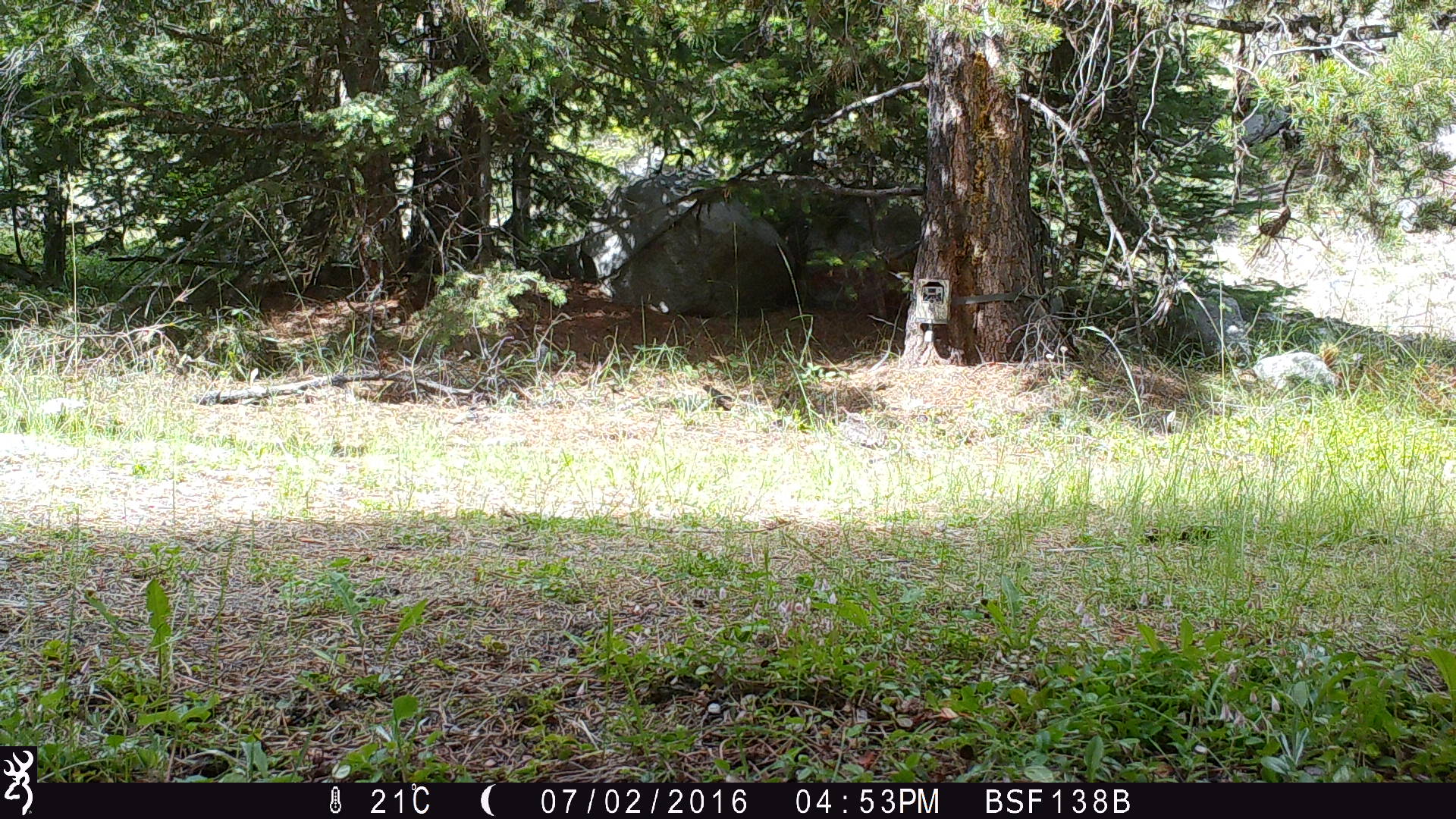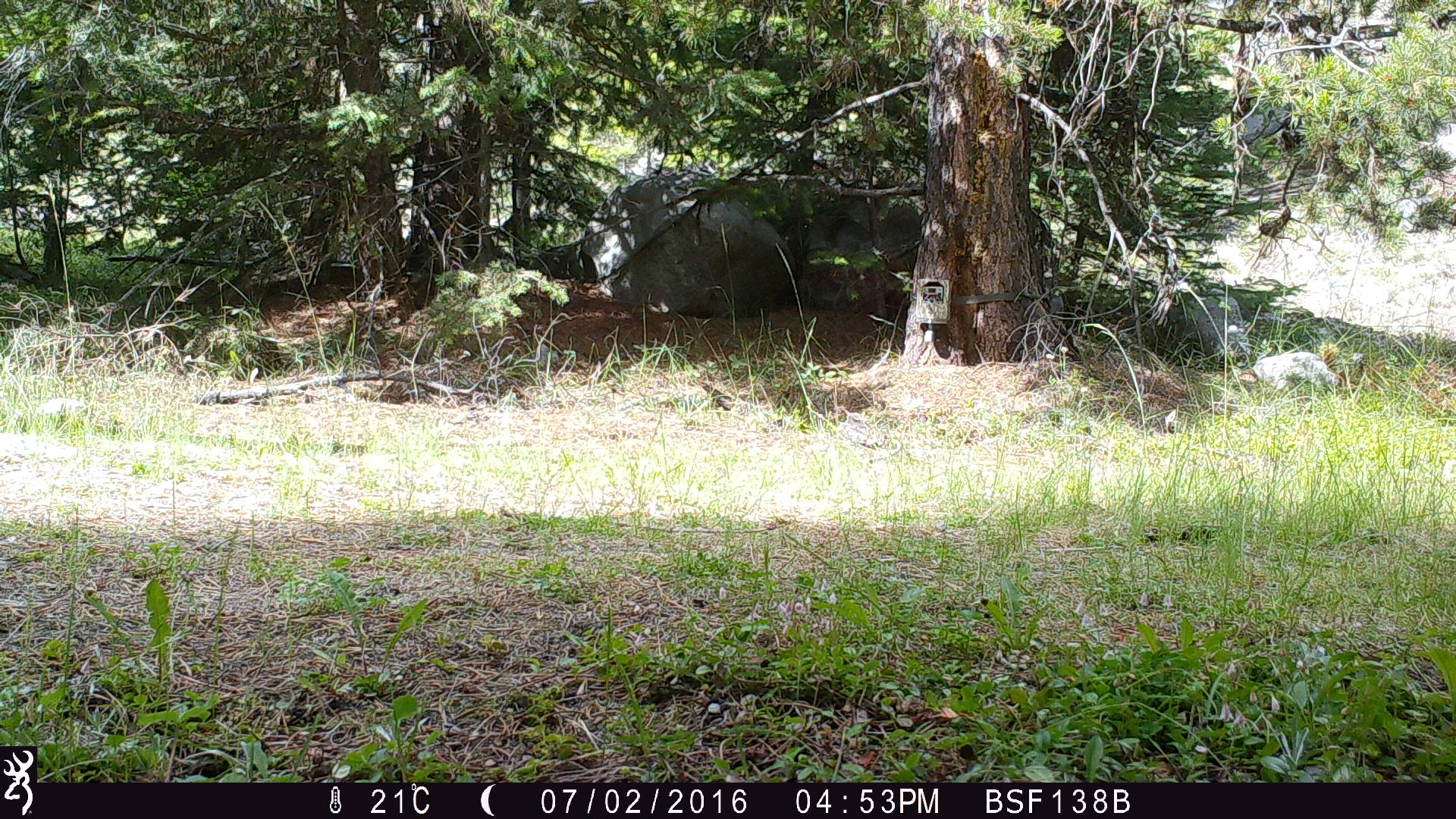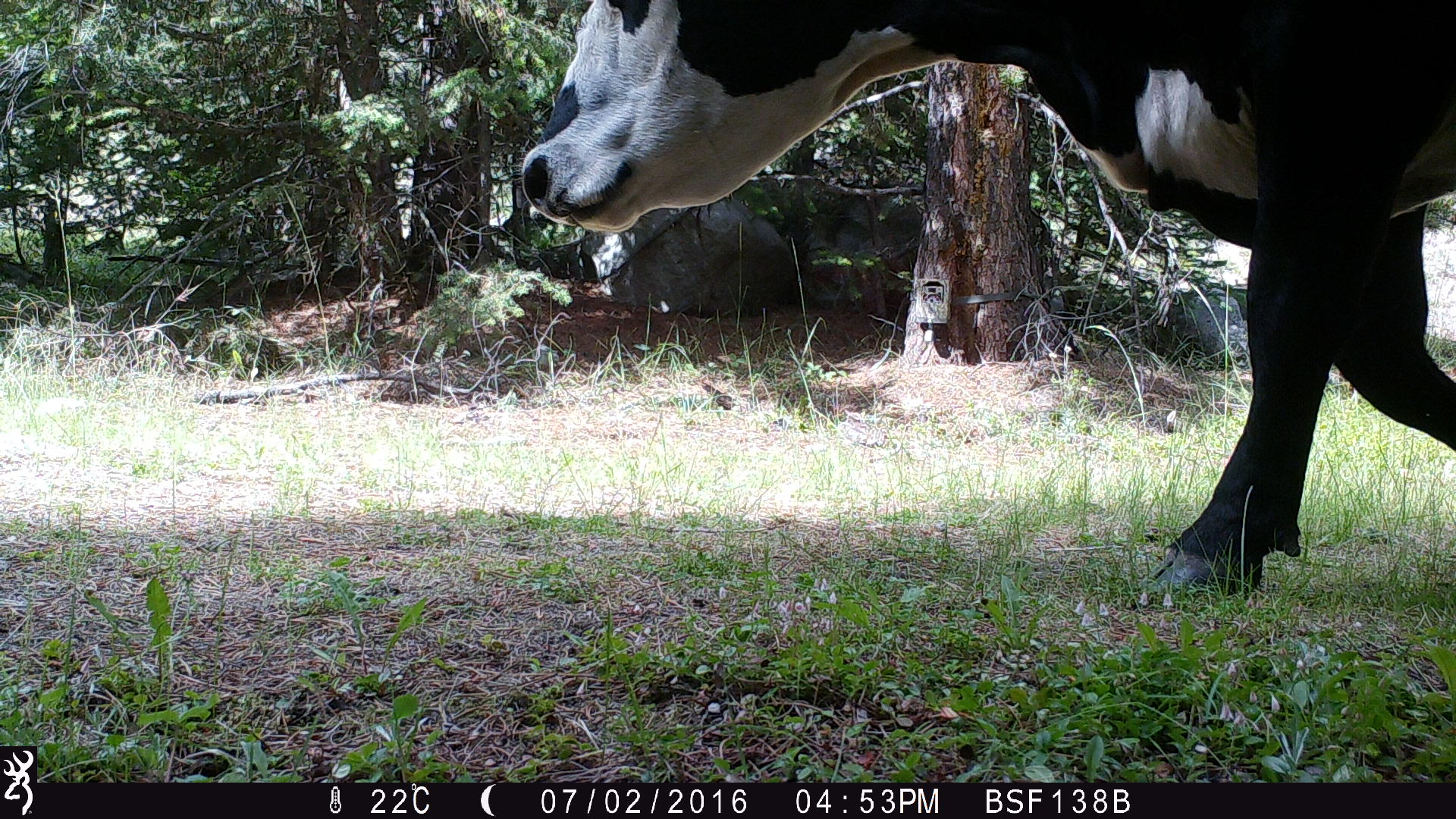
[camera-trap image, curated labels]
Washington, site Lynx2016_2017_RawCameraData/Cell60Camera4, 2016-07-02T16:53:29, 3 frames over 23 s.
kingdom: Animalia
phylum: Chordata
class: Mammalia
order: Artiodactyla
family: Bovidae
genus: Bos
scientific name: Bos taurus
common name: domestic cattle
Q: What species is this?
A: Domestic cattle (Bos taurus).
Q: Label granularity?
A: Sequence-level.